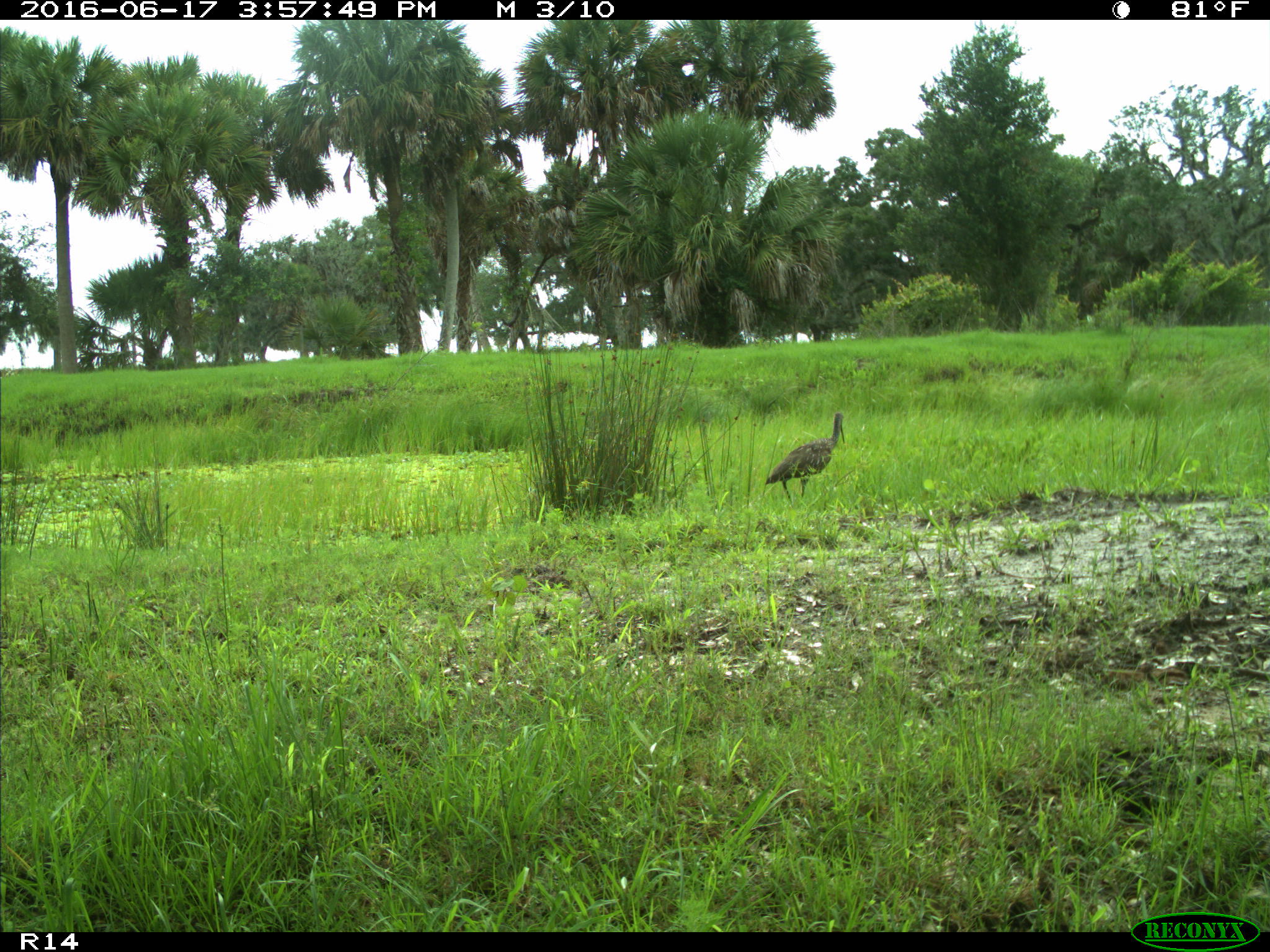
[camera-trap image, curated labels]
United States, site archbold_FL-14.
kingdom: Animalia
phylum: Chordata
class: Aves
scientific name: Aves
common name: birds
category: unidentified bird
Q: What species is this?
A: Unidentified bird (birds) (Aves).